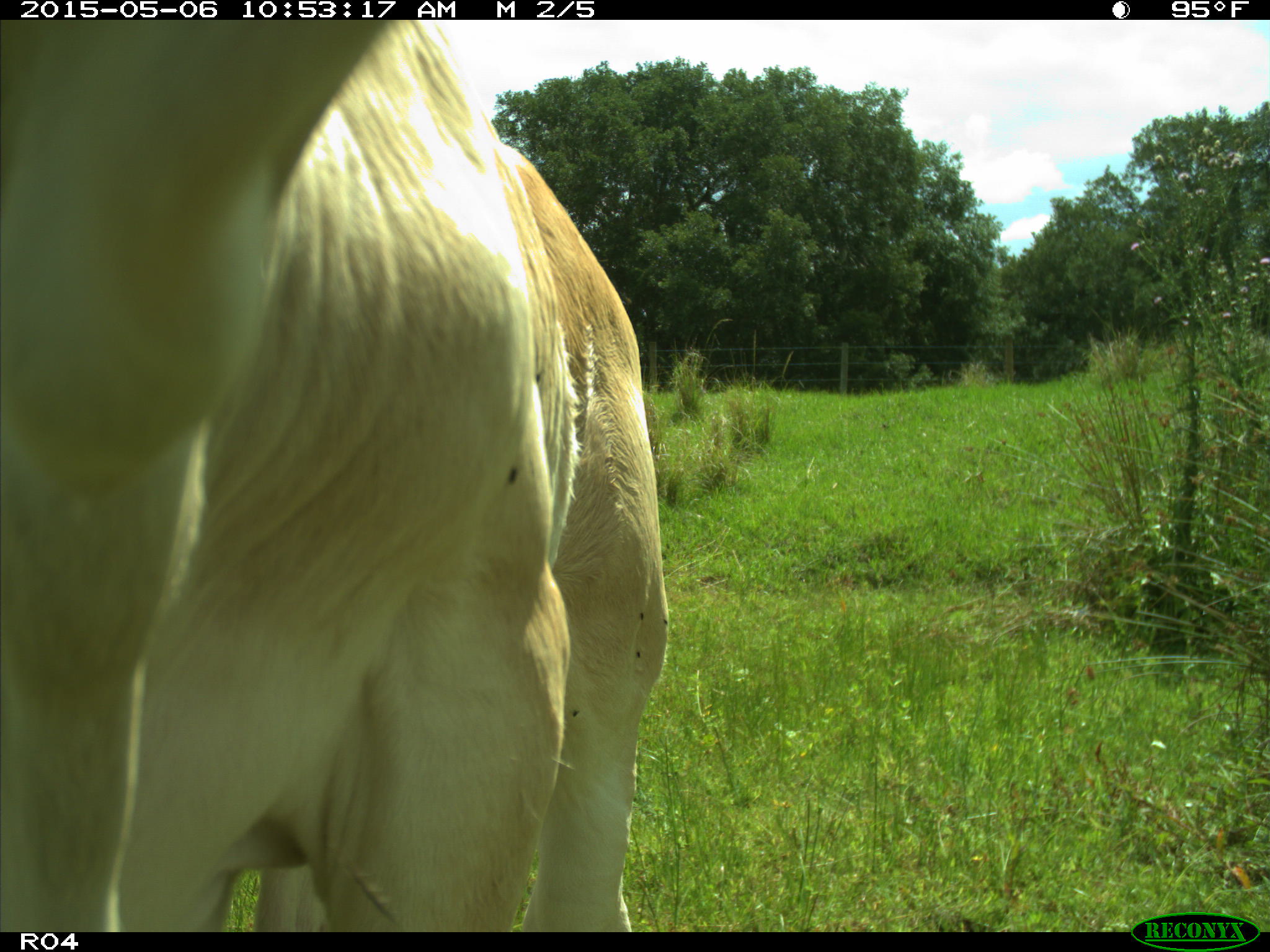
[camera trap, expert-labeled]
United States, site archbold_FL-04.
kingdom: Animalia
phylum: Chordata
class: Mammalia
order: Artiodactyla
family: Bovidae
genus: Bos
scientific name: Bos taurus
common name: domestic cow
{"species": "Bos taurus (domestic cow)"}